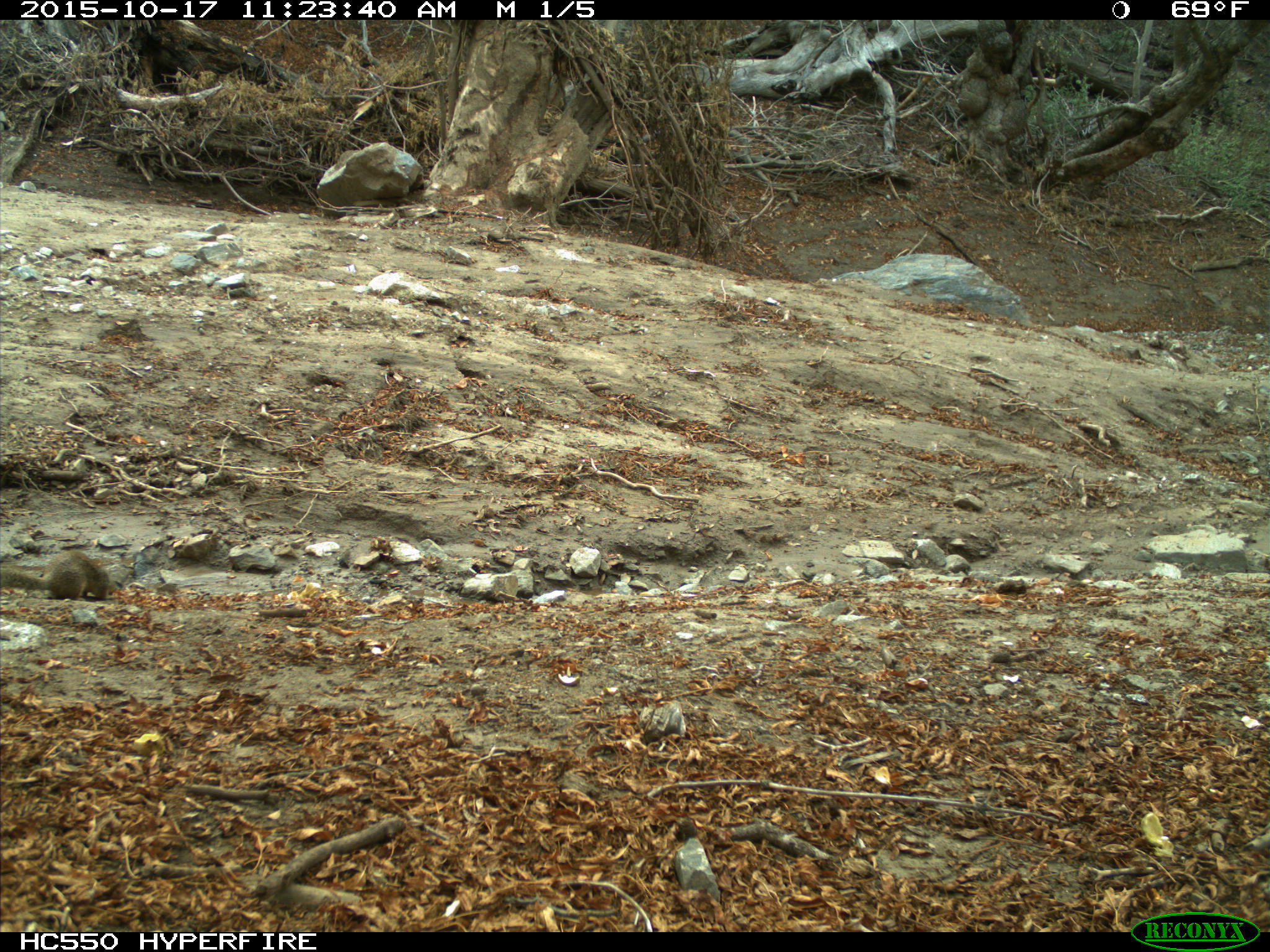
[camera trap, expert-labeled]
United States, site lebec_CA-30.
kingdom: Animalia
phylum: Chordata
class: Mammalia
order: Rodentia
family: Sciuridae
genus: Otospermophilus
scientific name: Otospermophilus beecheyi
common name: california ground squirrel